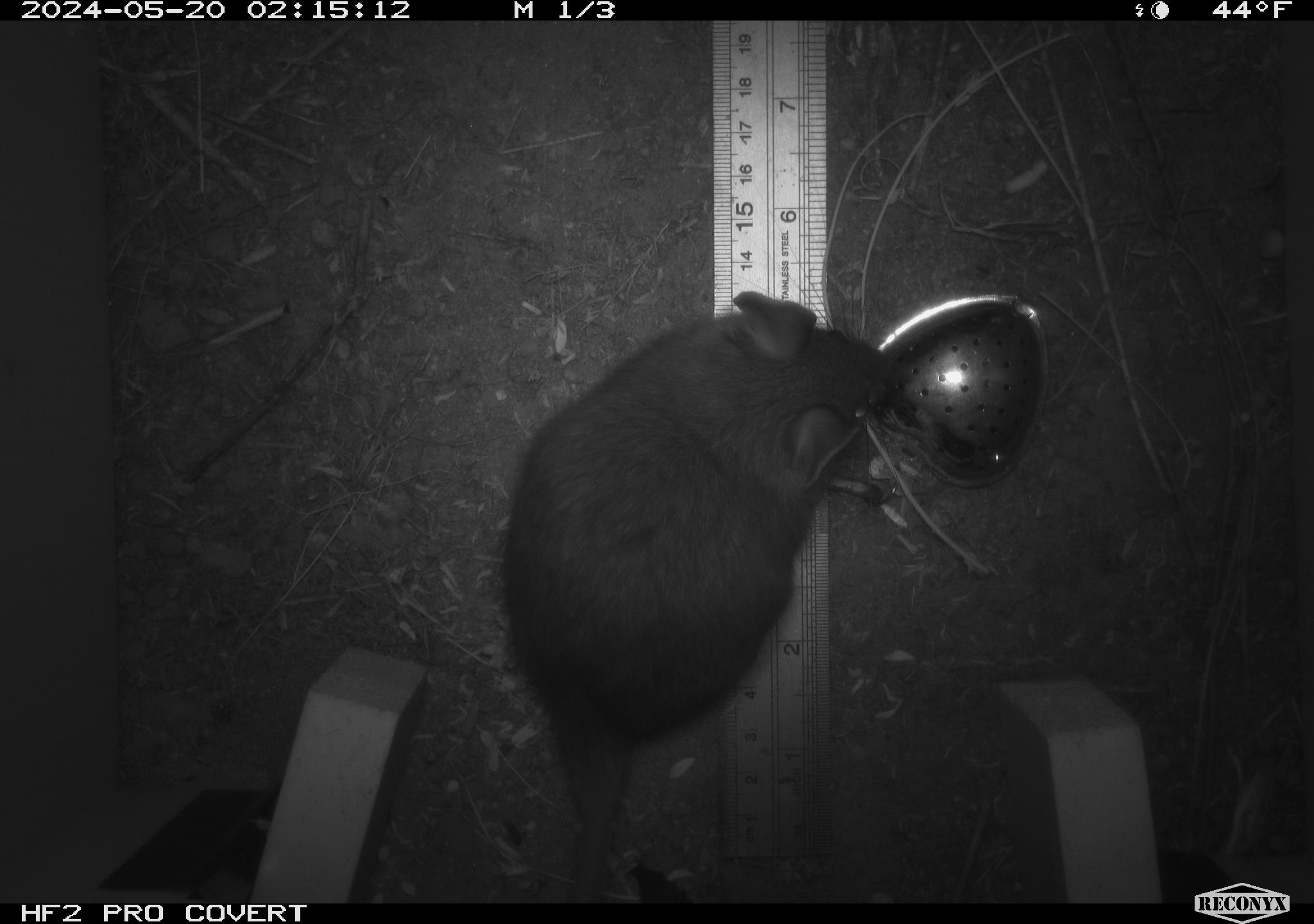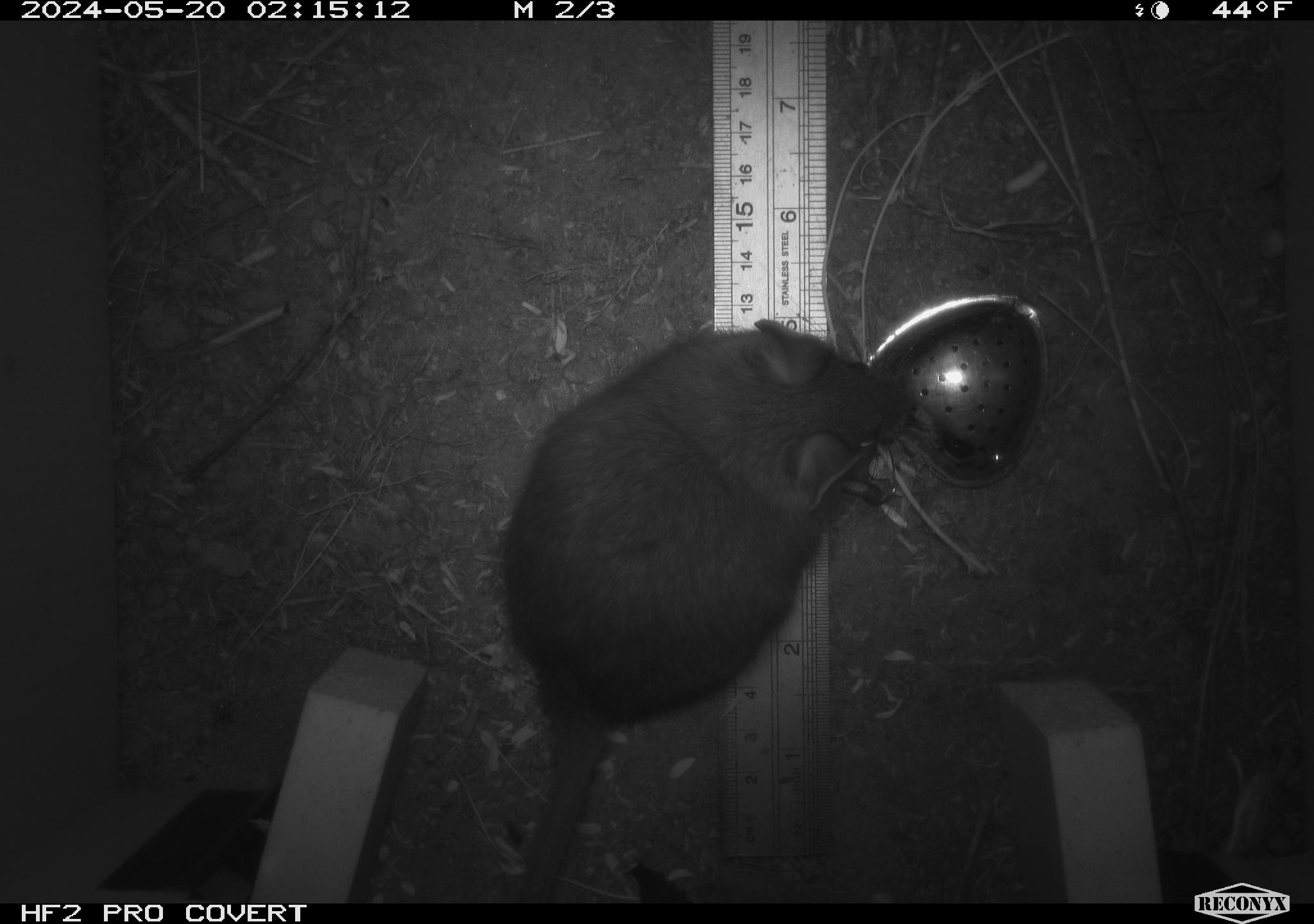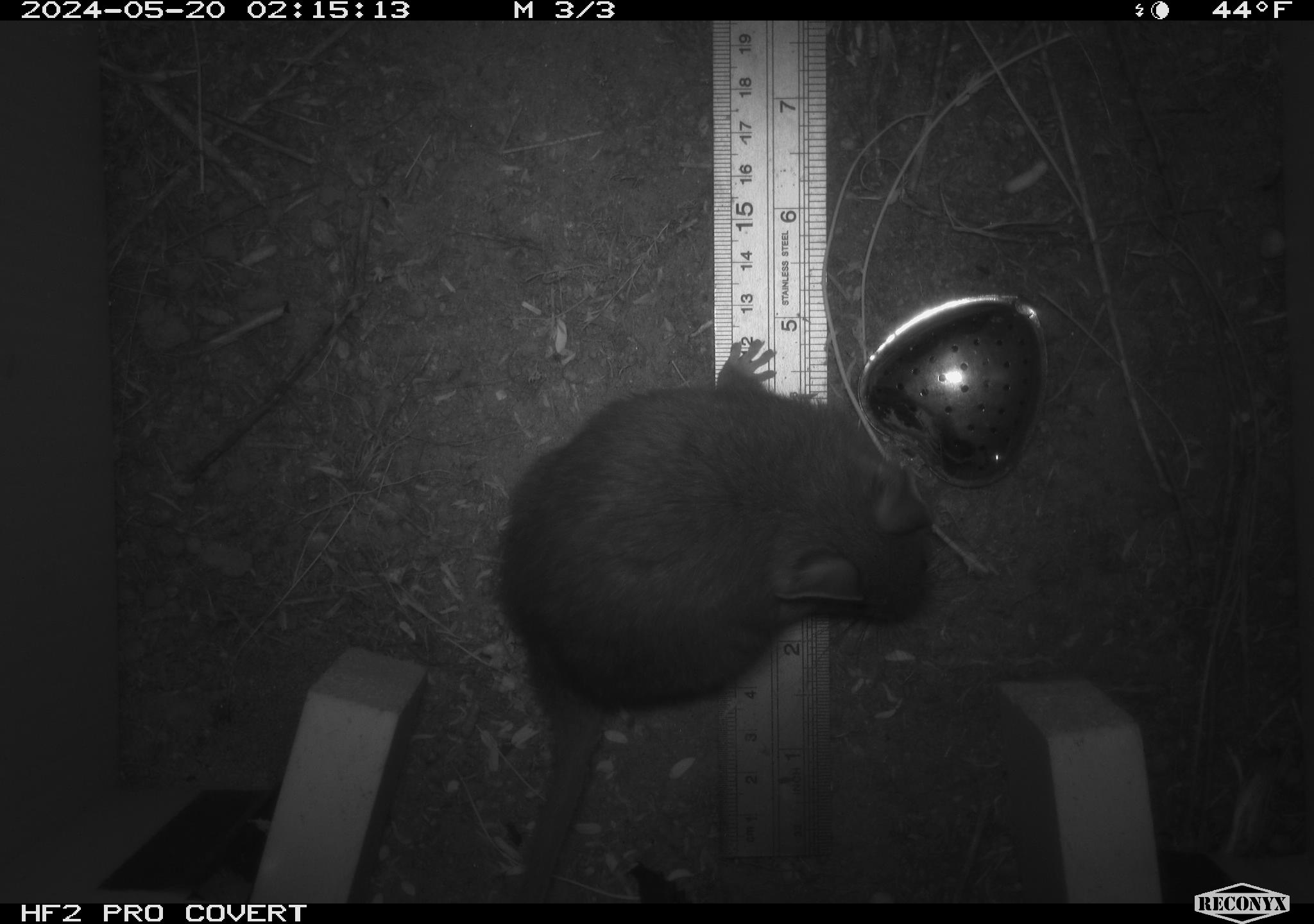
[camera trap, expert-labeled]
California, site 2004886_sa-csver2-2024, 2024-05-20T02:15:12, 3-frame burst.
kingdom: Animalia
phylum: Chordata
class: Mammalia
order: Rodentia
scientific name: Rodentia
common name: rodent